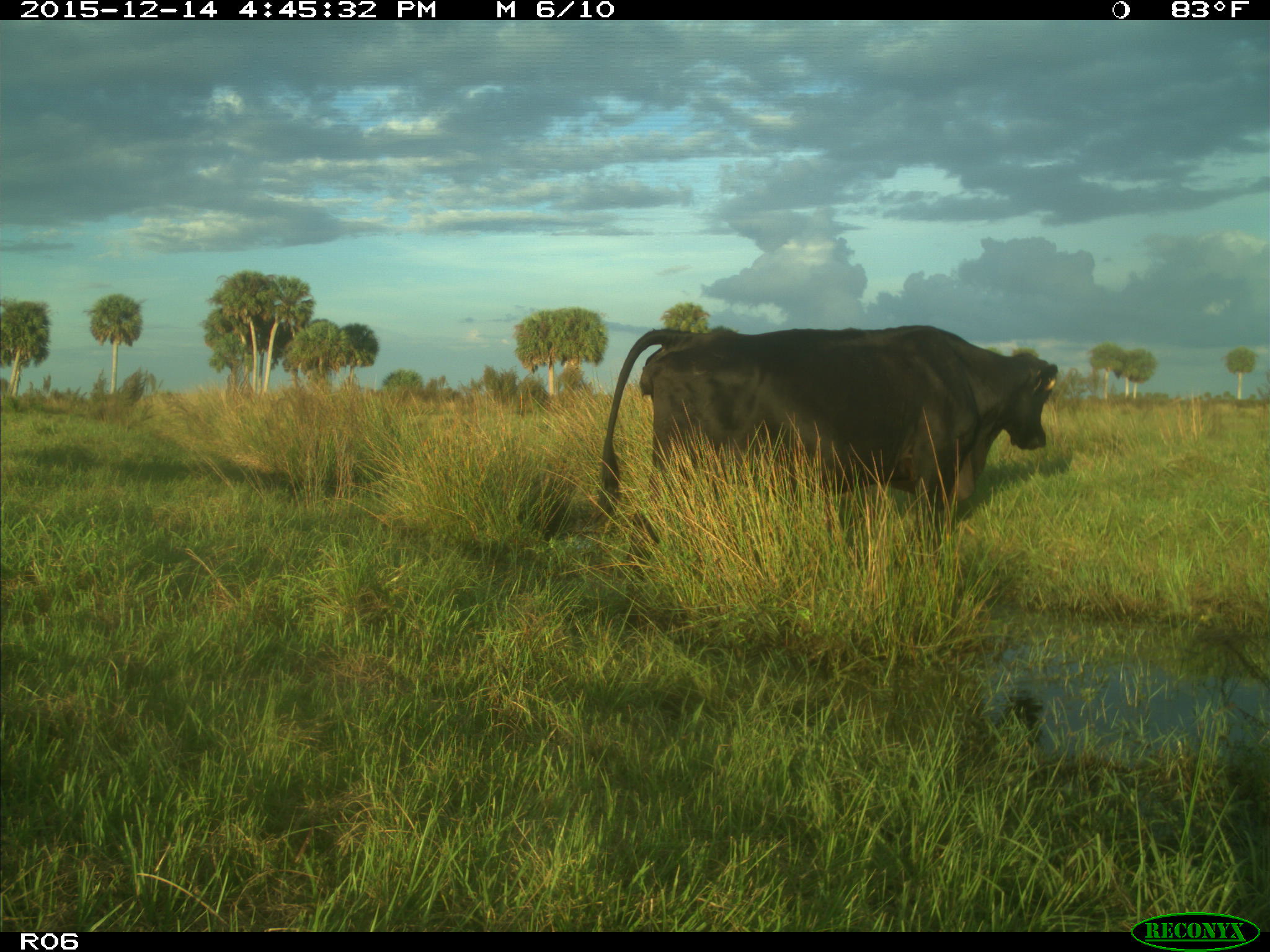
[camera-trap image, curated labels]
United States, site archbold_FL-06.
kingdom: Animalia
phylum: Chordata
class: Mammalia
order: Artiodactyla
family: Bovidae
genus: Bos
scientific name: Bos taurus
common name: domestic cow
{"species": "Bos taurus (domestic cow)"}